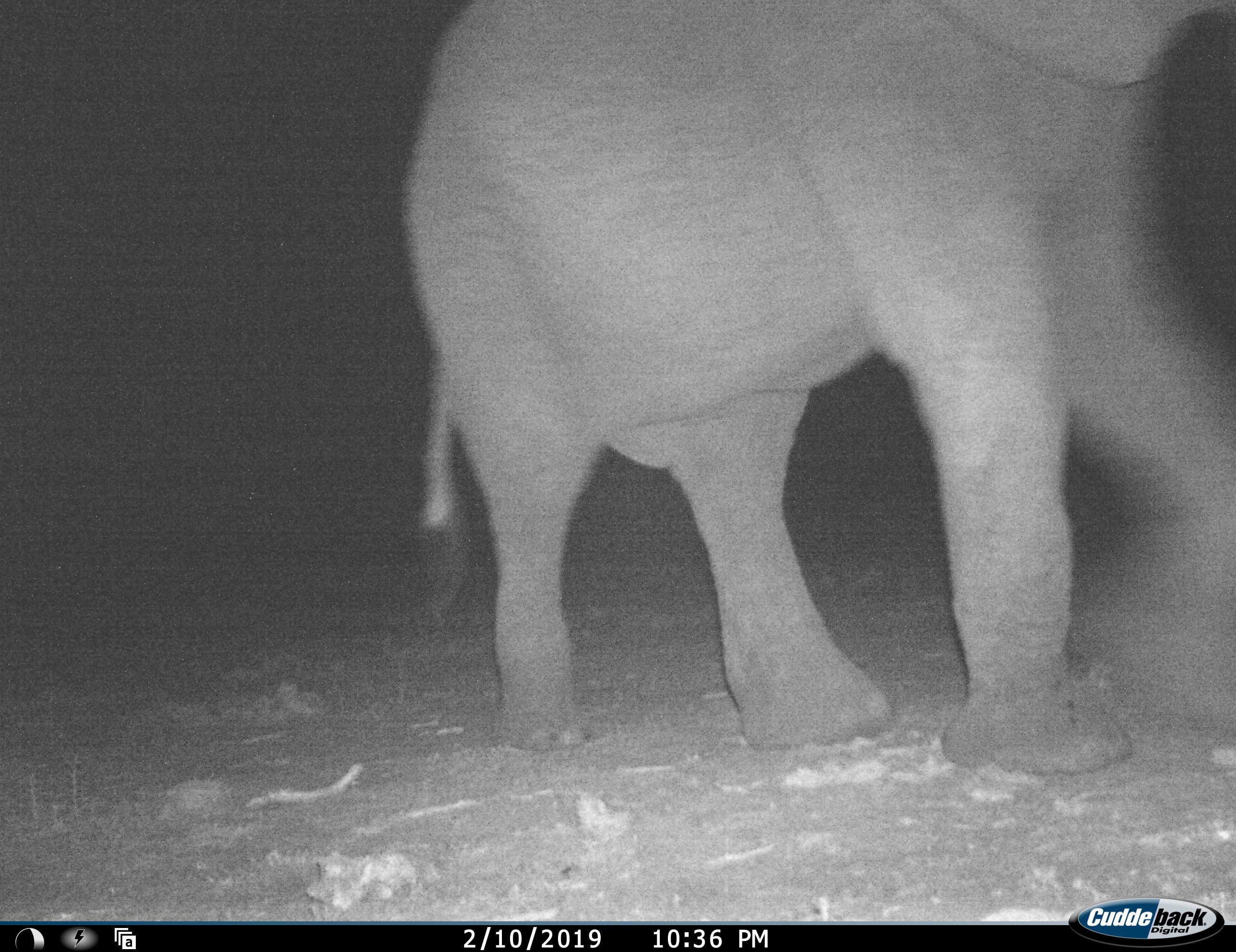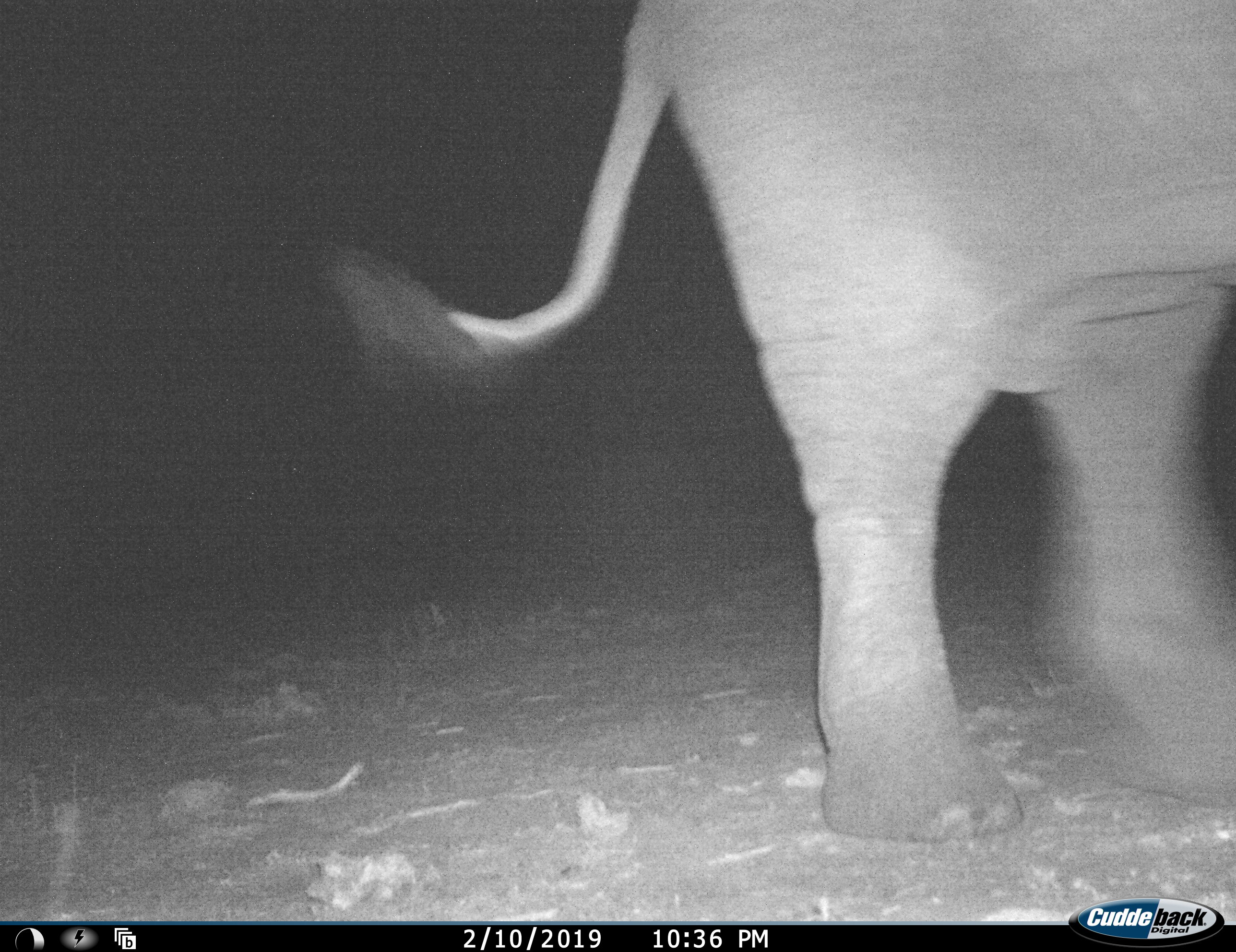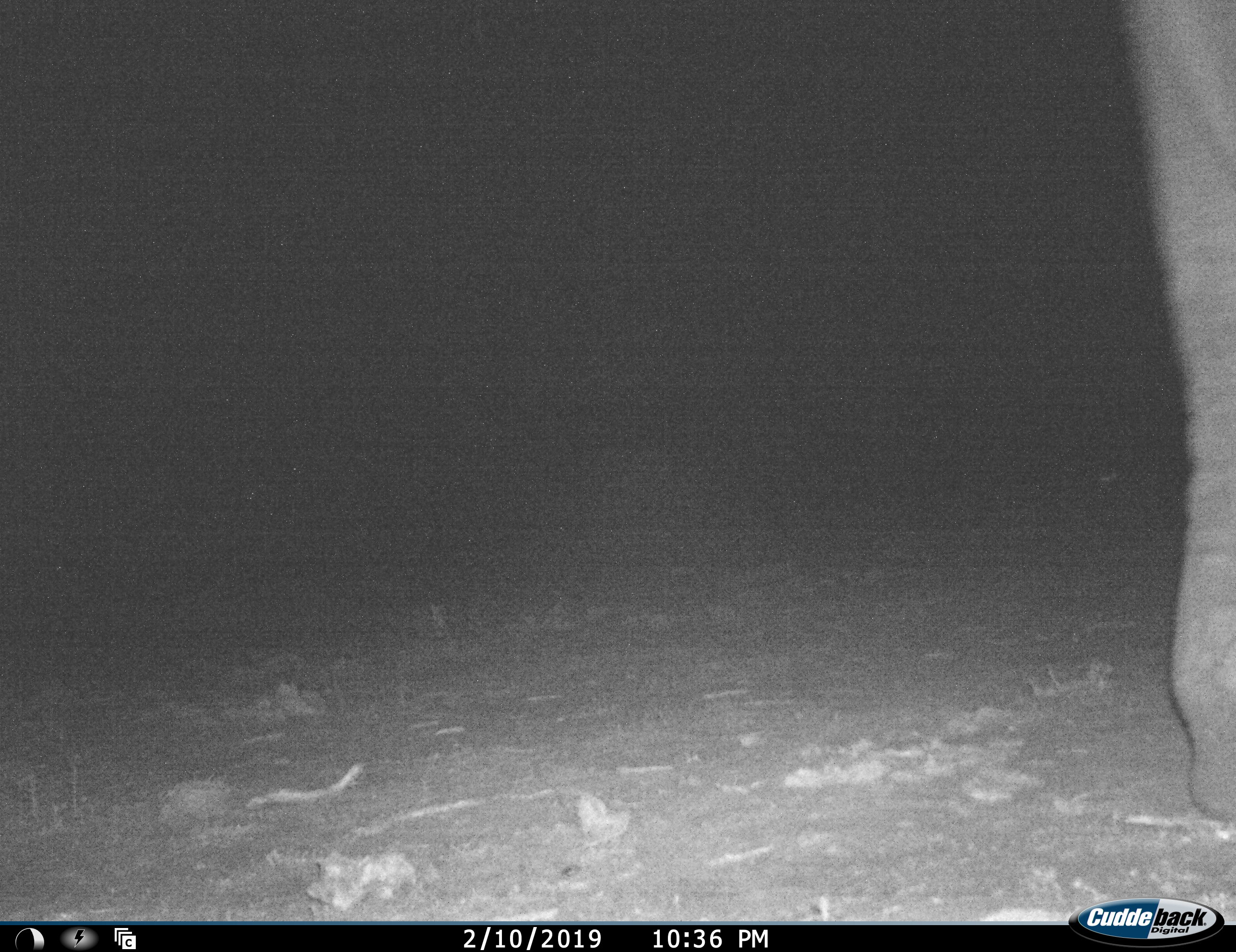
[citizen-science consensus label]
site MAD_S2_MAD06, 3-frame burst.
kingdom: Animalia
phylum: Chordata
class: Mammalia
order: Proboscidea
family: Elephantidae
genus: Loxodonta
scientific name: Loxodonta africana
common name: african bush elephant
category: elephant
Elephant (african bush elephant) (Loxodonta africana), count 1. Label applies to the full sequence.